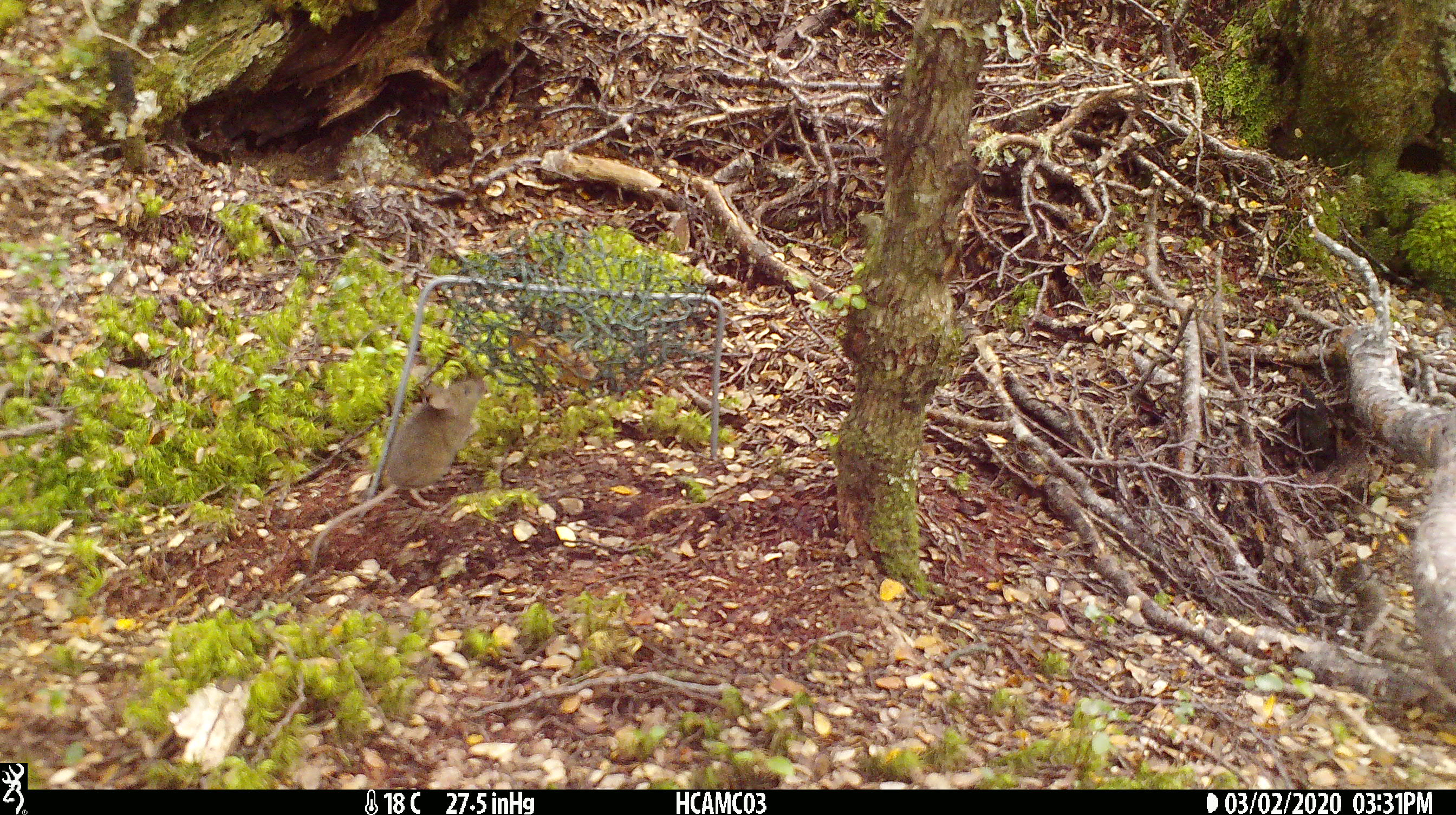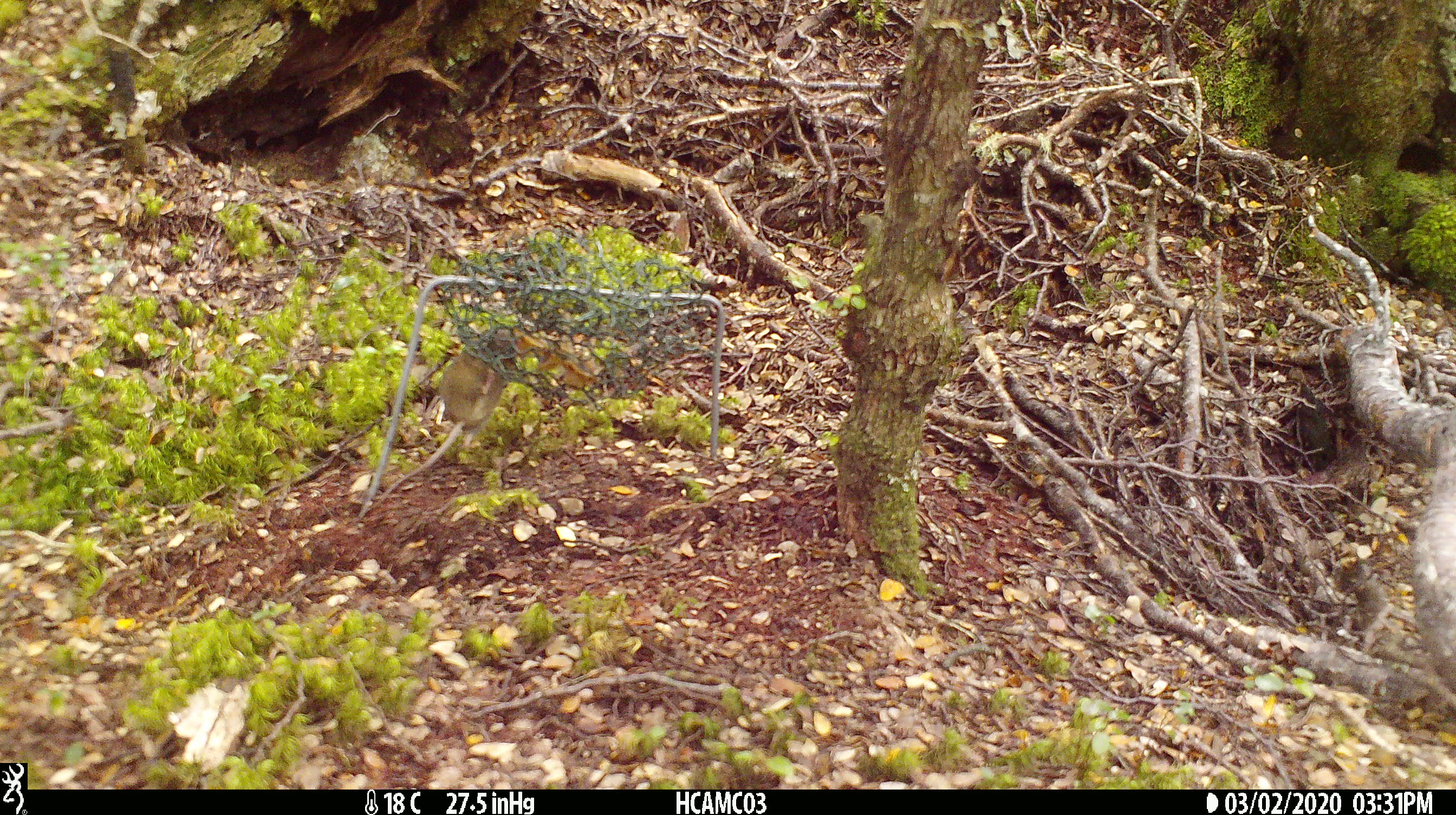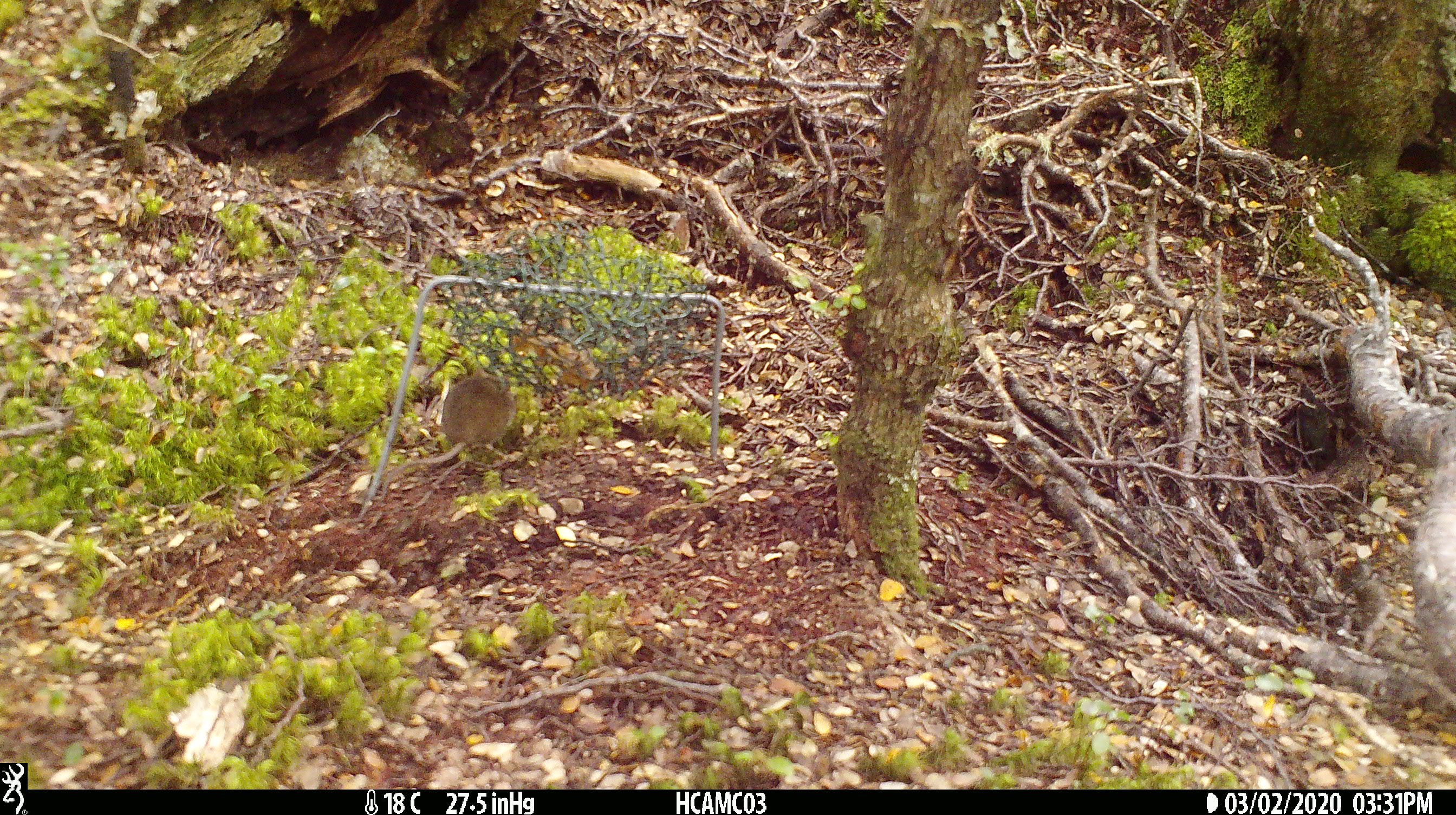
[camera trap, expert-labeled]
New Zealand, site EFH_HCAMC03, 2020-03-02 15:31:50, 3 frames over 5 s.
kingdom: Animalia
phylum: Chordata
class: Mammalia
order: Rodentia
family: Muridae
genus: Mus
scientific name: Mus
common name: mouse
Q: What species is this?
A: Mouse (Mus).